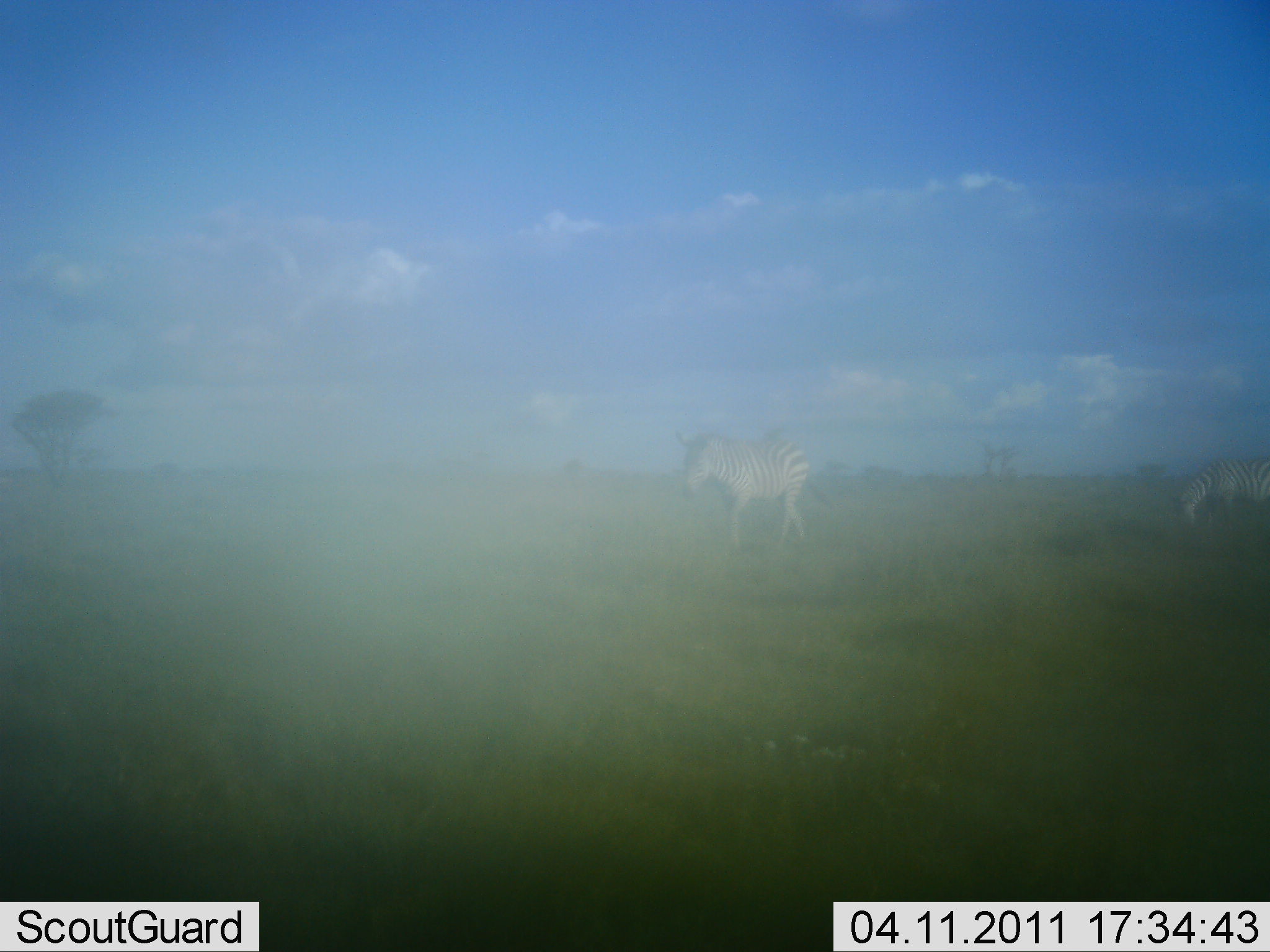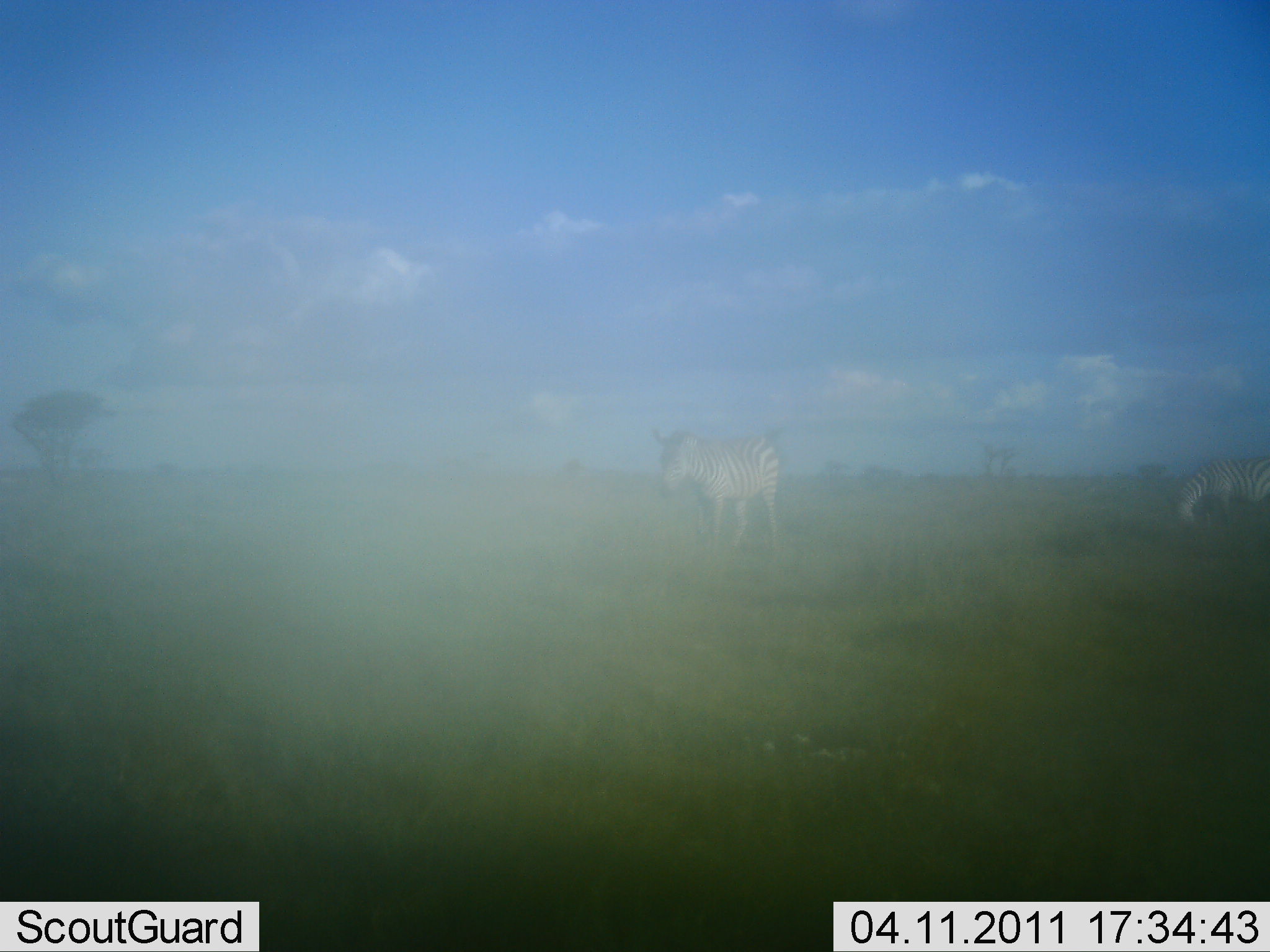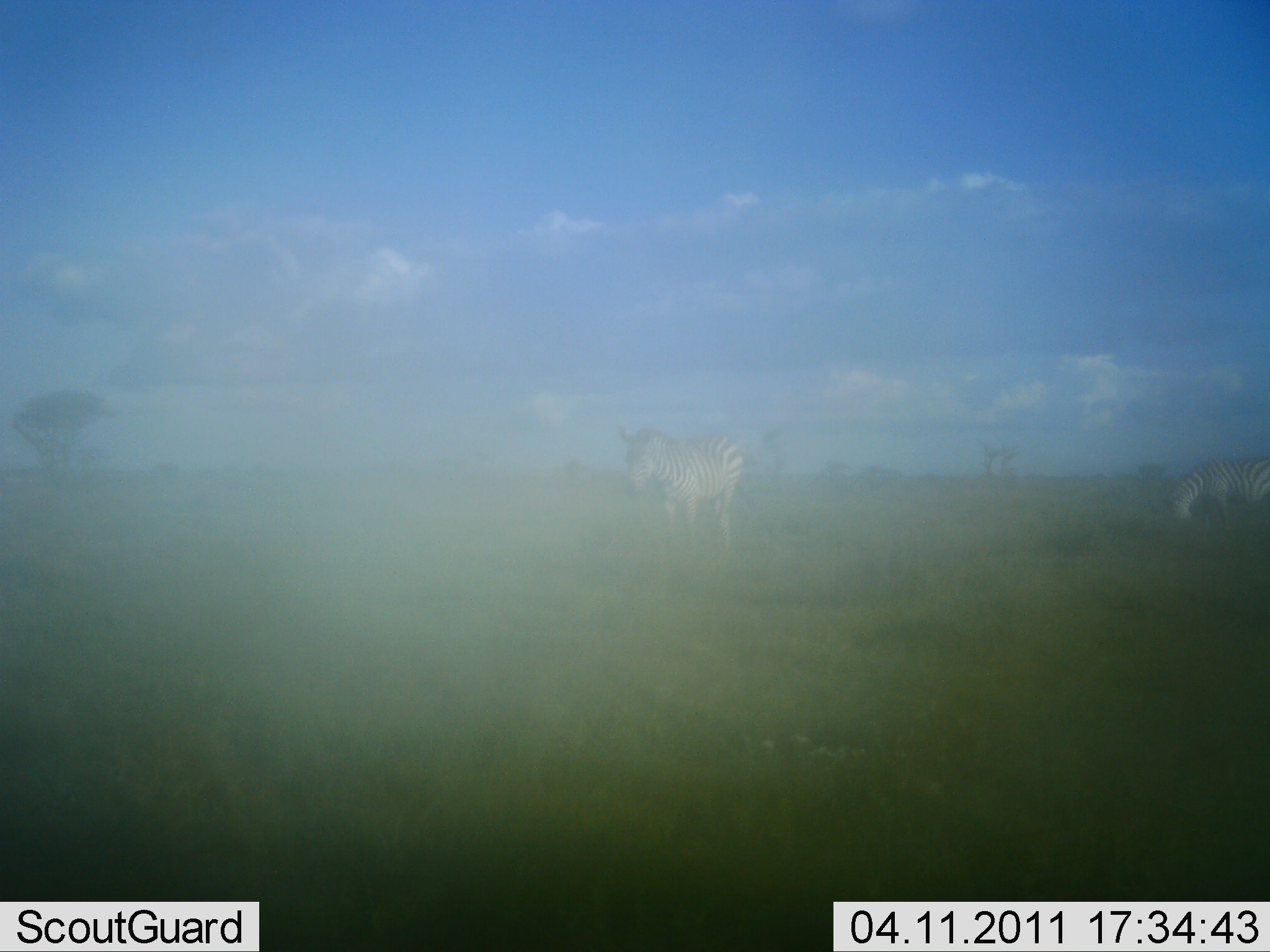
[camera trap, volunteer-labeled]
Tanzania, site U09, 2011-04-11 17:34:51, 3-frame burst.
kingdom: Animalia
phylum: Chordata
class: Mammalia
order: Perissodactyla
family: Equidae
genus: Equus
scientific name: Equus quagga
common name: plains zebra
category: zebra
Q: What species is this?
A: Zebra (plains zebra) (Equus quagga).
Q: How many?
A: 2.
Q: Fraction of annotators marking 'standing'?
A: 27%.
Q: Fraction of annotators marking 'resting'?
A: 9%.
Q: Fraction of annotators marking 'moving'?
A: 73%.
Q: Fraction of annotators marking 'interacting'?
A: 9%.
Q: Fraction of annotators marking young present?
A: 0%.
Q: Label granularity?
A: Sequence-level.